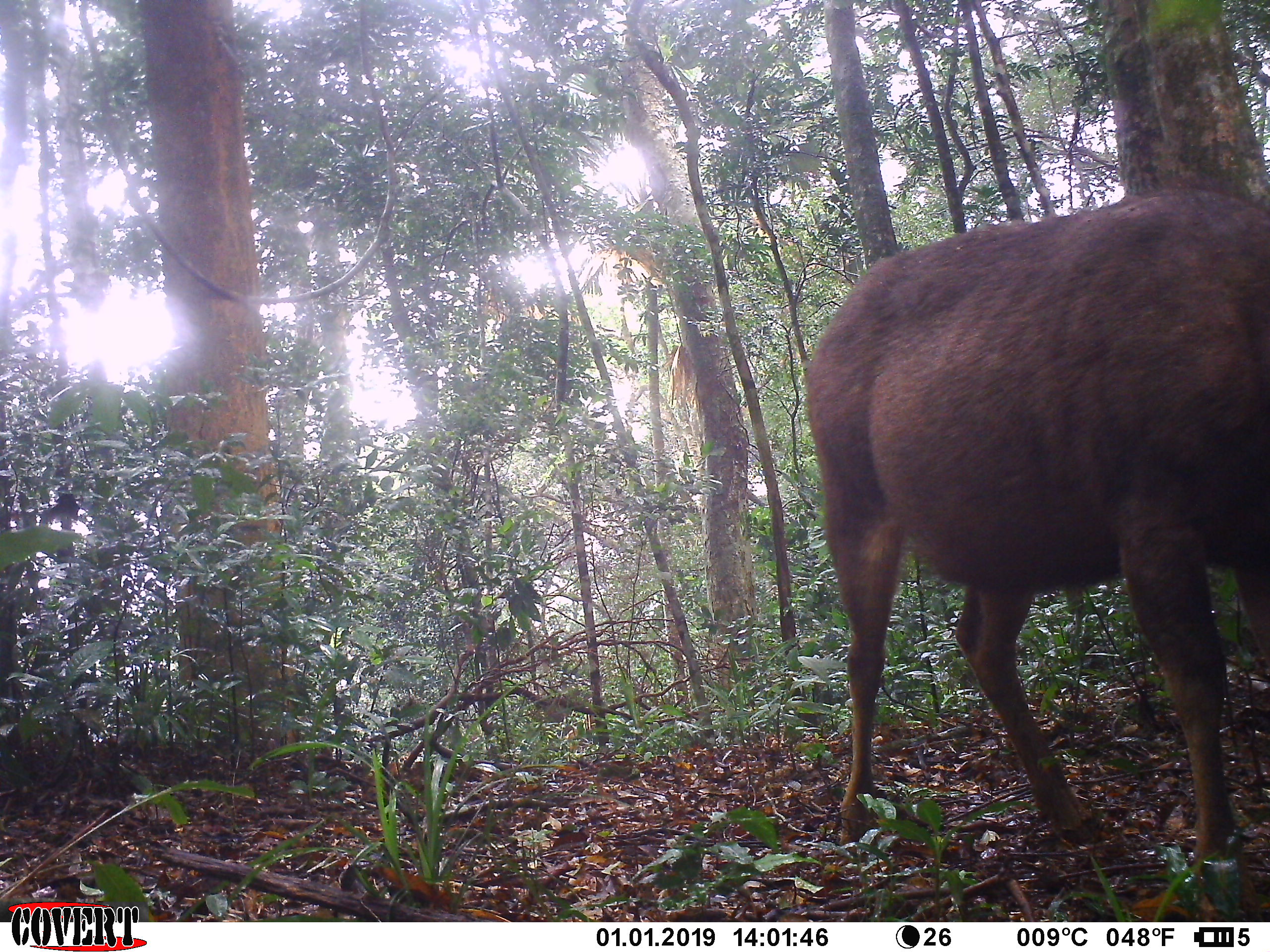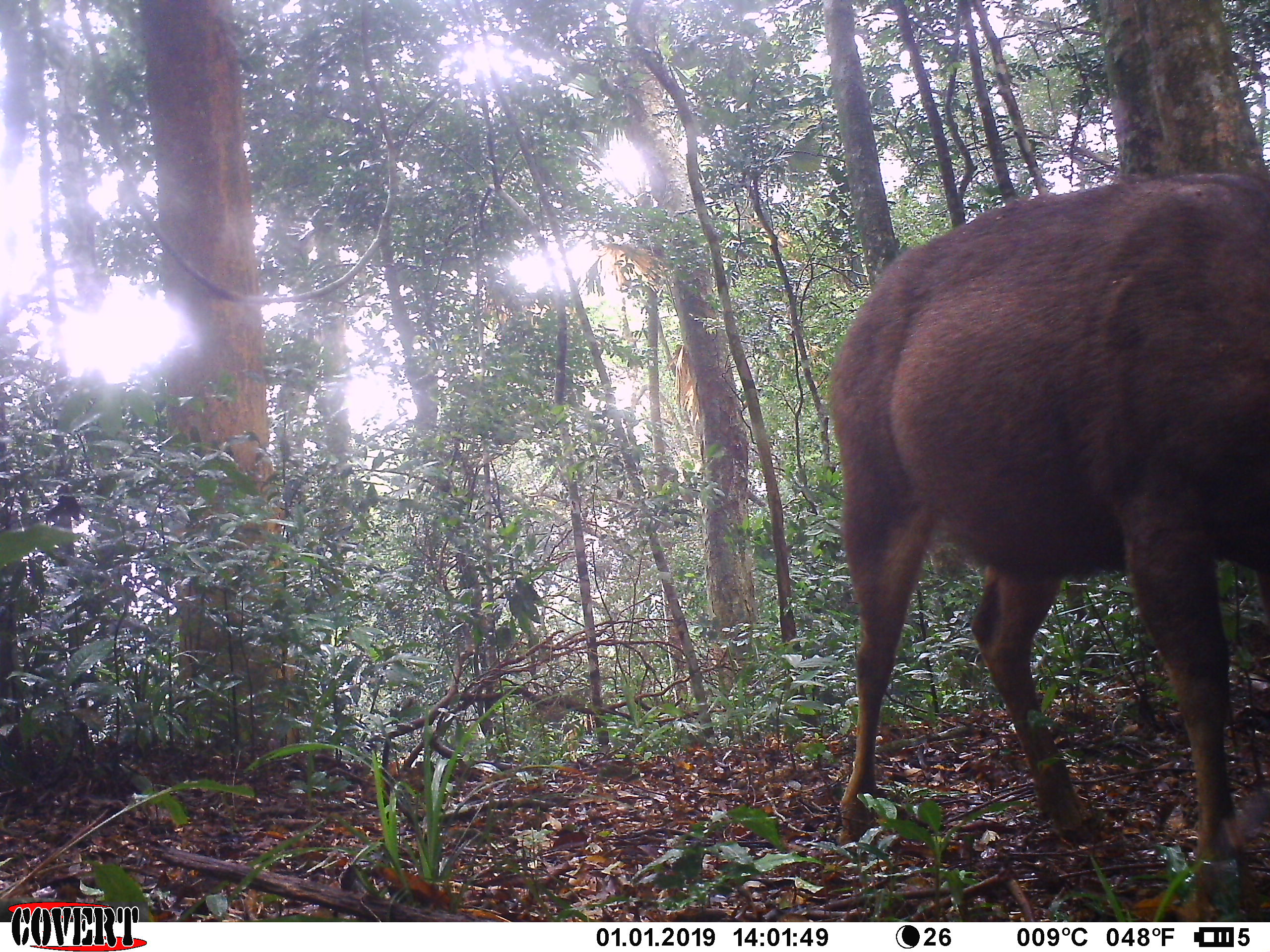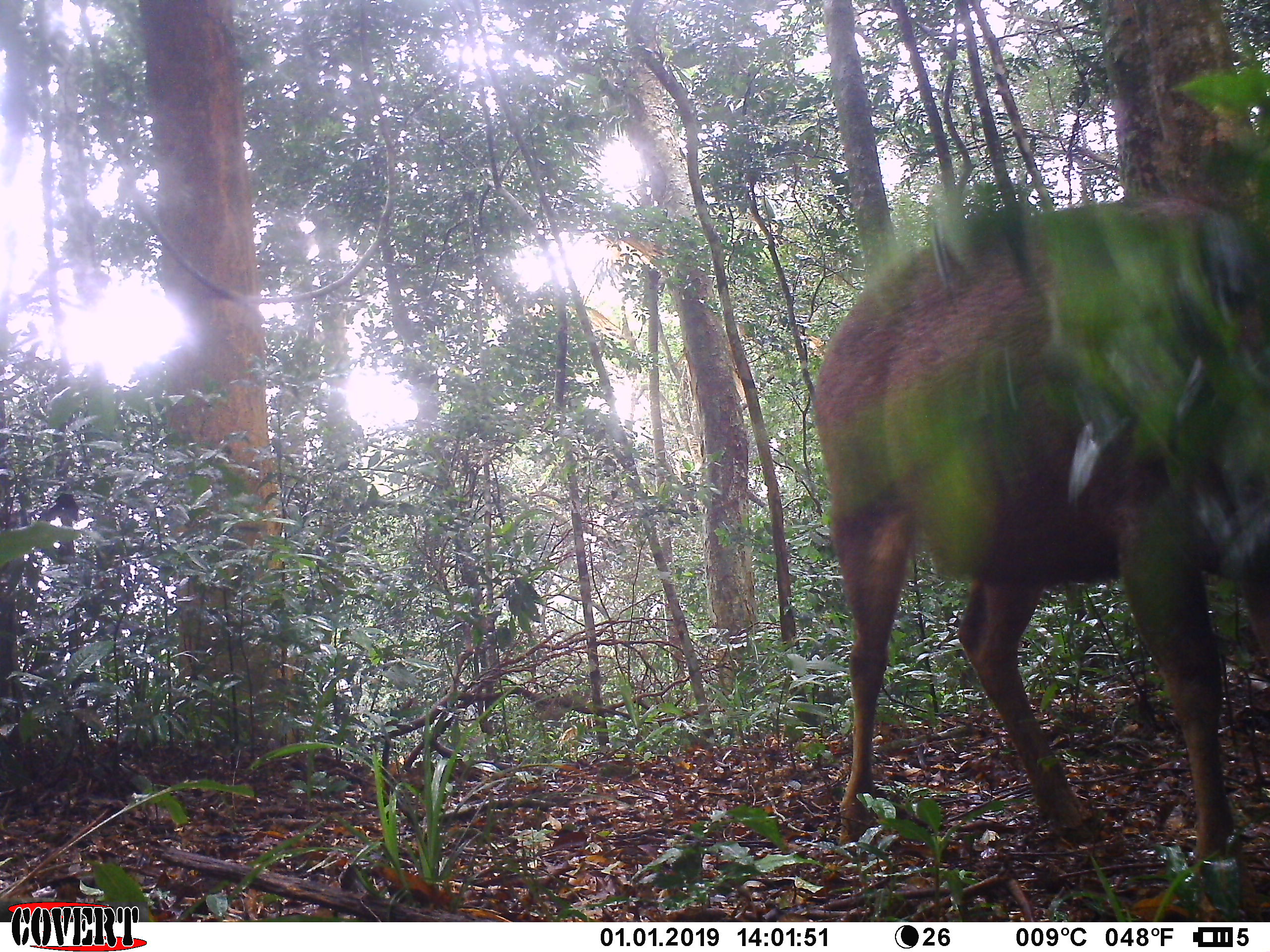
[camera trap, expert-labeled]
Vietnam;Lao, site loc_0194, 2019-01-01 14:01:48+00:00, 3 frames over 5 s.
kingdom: Animalia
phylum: Chordata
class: Mammalia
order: Artiodactyla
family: Cervidae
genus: Rusa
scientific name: Rusa unicolor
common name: sambar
Sambar (Rusa unicolor). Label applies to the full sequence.